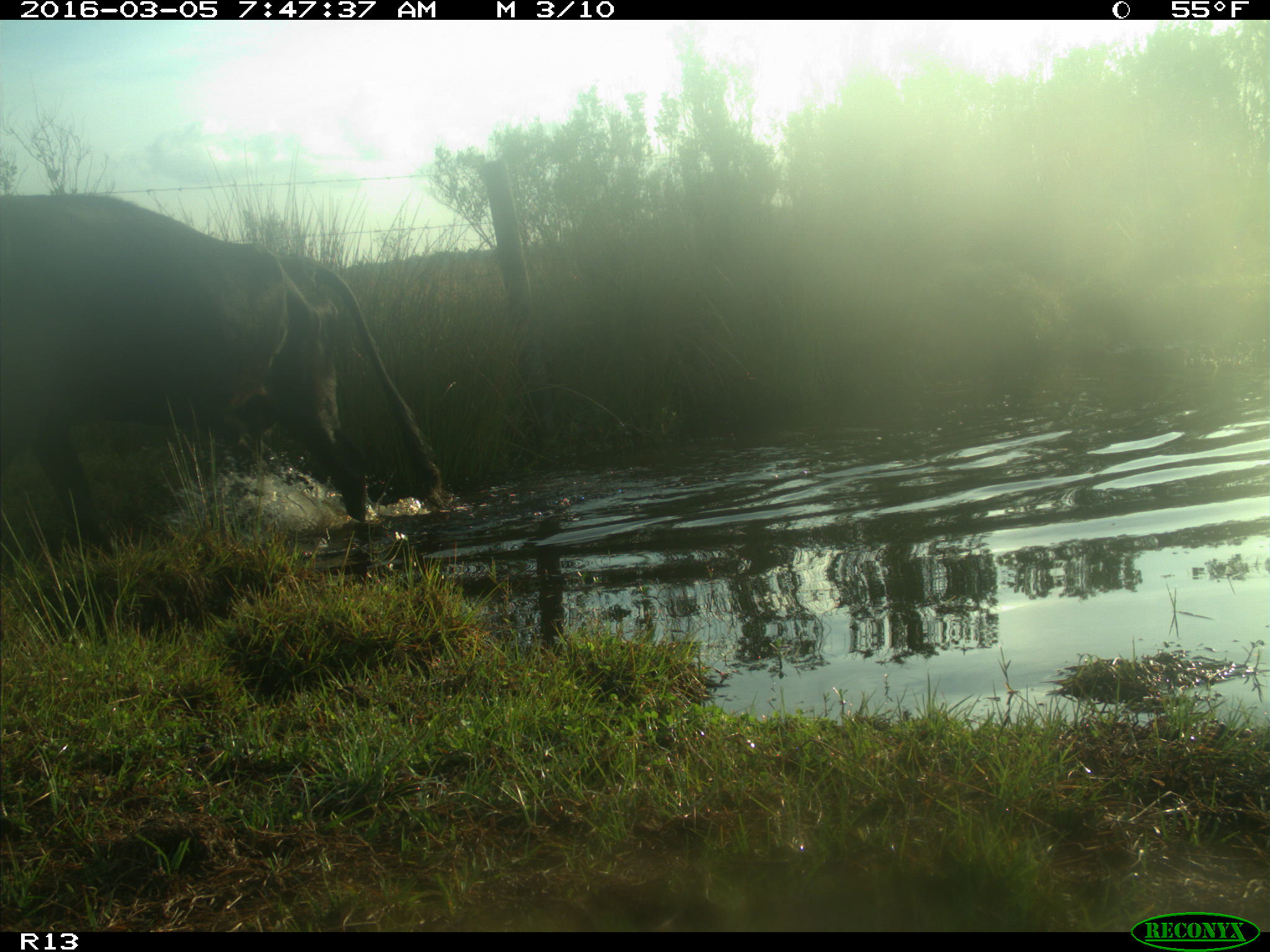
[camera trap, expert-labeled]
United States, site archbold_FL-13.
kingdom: Animalia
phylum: Chordata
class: Mammalia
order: Artiodactyla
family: Bovidae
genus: Bos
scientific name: Bos taurus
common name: domestic cow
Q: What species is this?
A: Bos taurus (domestic cow).